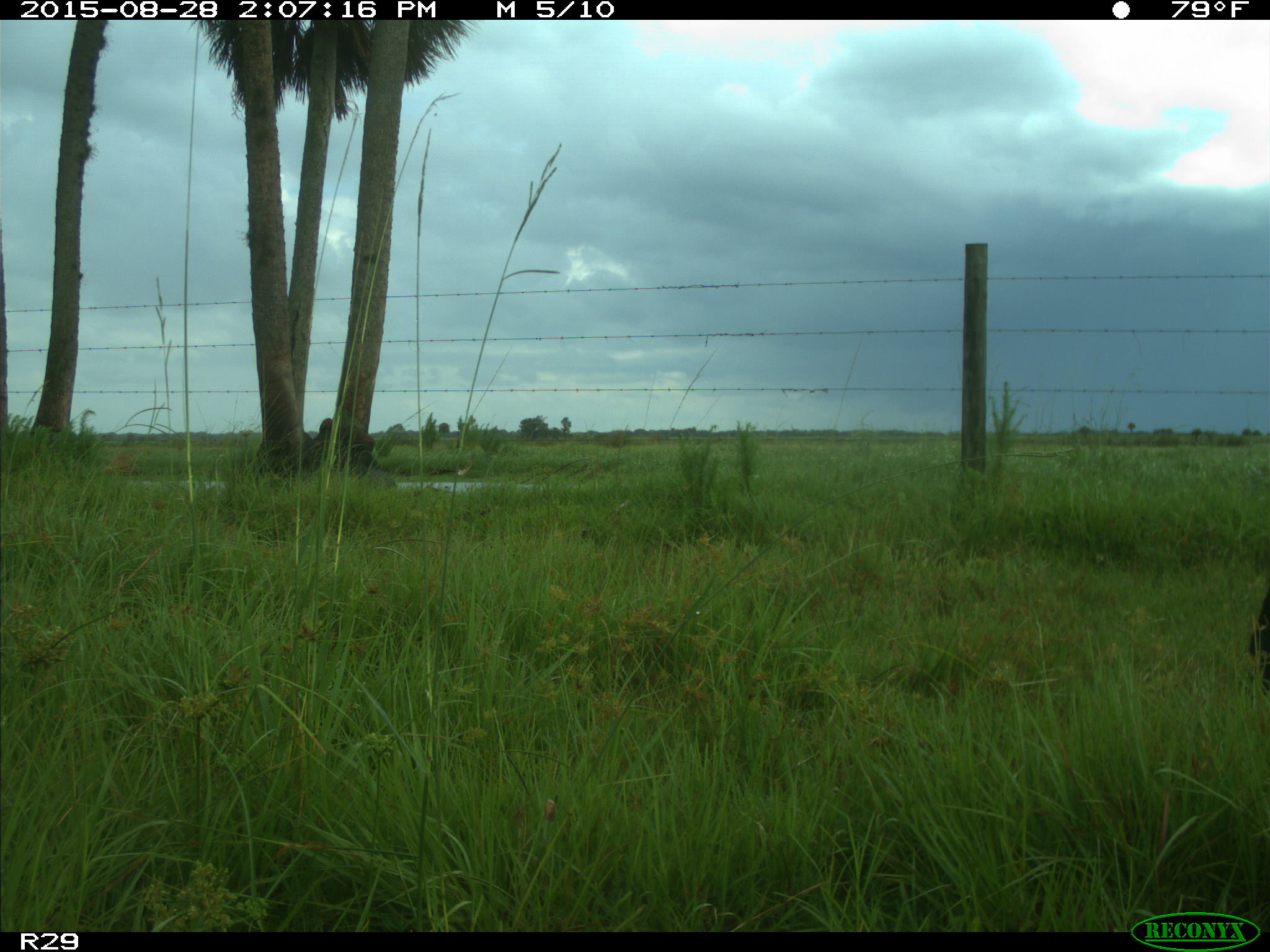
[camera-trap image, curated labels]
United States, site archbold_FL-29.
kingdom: Animalia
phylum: Chordata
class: Mammalia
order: Artiodactyla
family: Bovidae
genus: Bos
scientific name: Bos taurus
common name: domestic cow